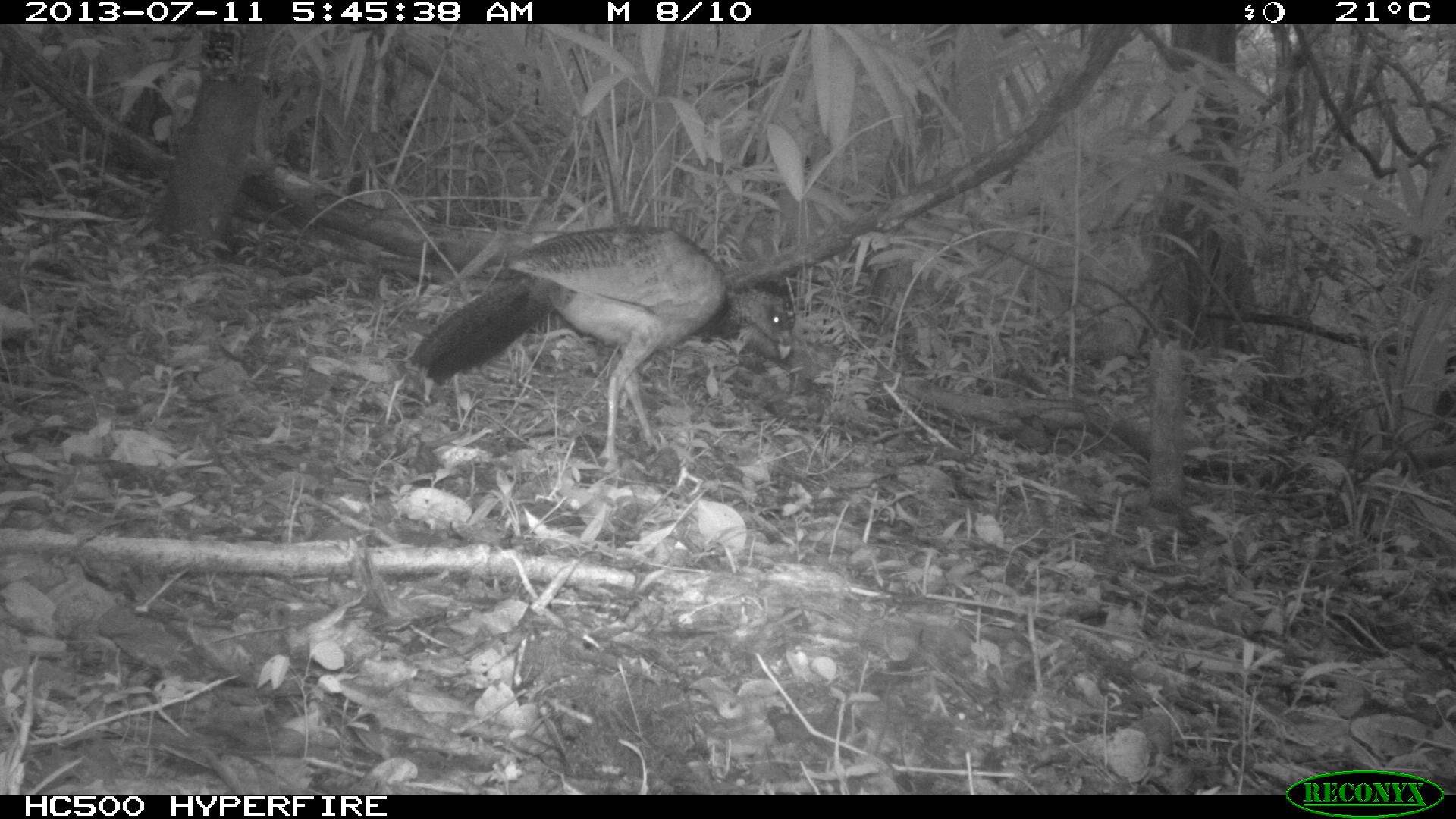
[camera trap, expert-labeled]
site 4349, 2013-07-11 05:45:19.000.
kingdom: Animalia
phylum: Chordata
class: Aves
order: Galliformes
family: Cracidae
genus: Crax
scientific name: Crax rubra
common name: great curassow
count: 1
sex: female